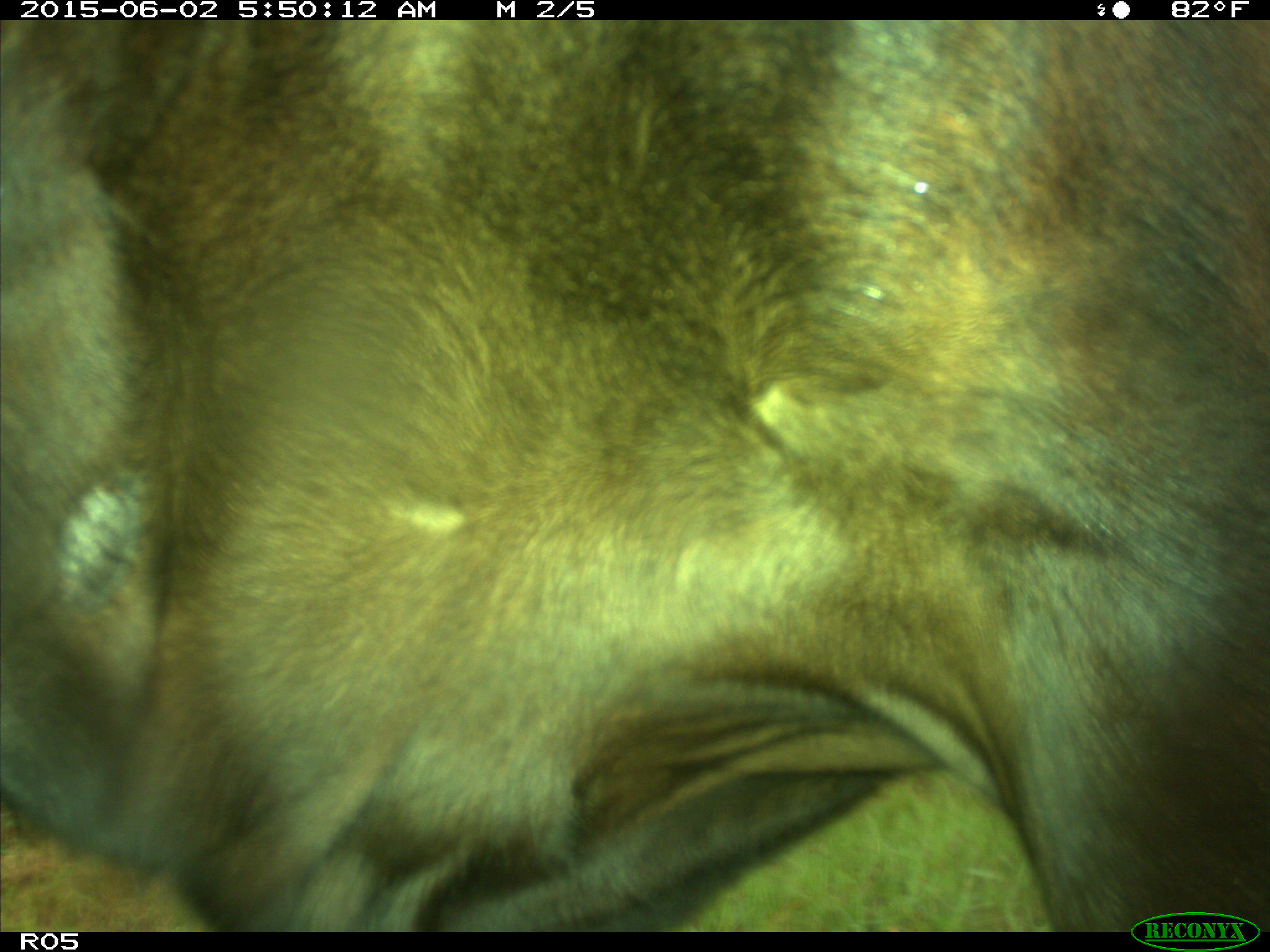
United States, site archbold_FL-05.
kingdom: Animalia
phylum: Chordata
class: Mammalia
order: Artiodactyla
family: Bovidae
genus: Bos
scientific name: Bos taurus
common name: domestic cow